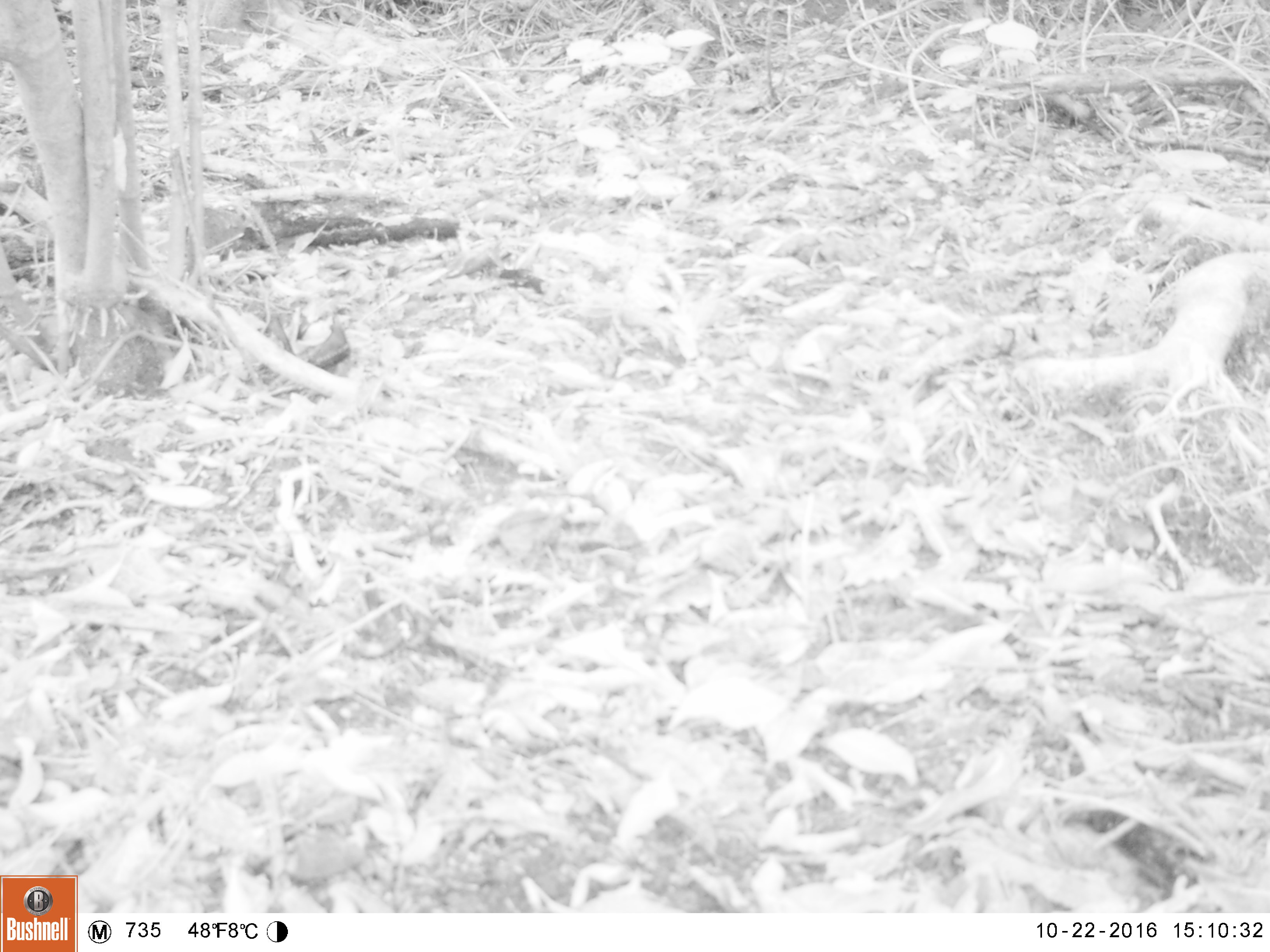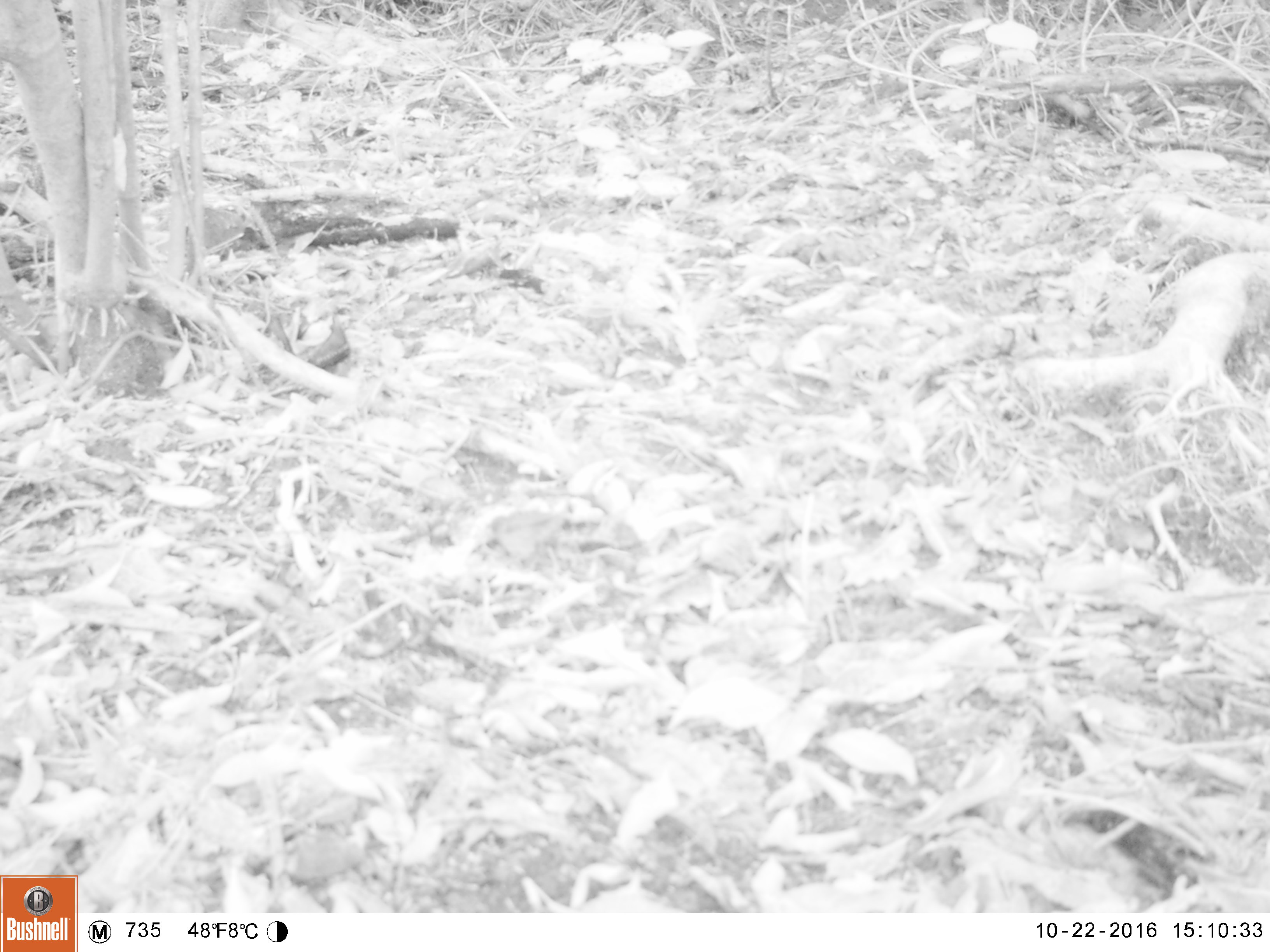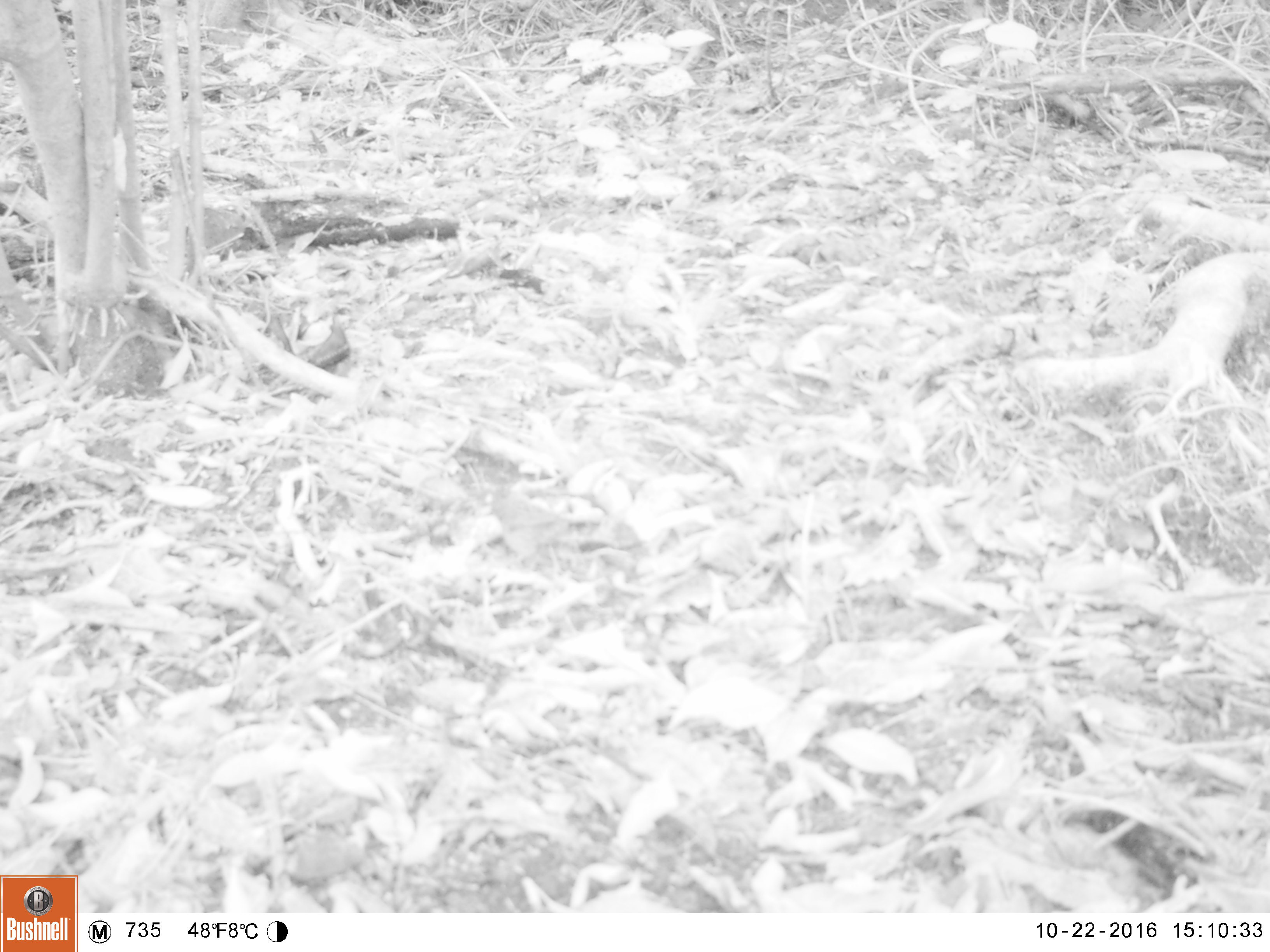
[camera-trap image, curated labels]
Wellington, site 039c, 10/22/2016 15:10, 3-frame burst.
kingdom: Animalia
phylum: Chordata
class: Aves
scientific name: Aves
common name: bird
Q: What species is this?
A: Bird (Aves).